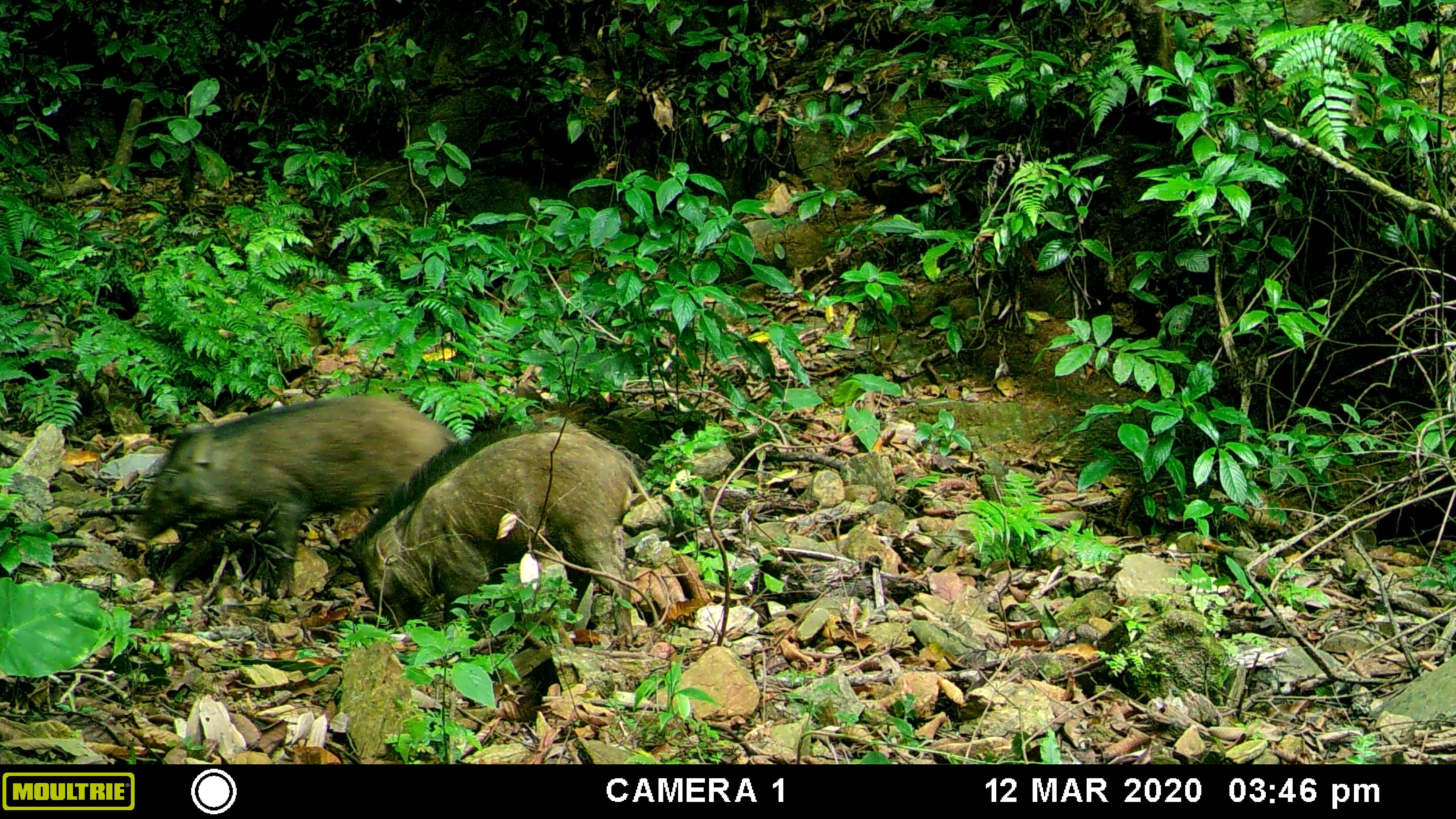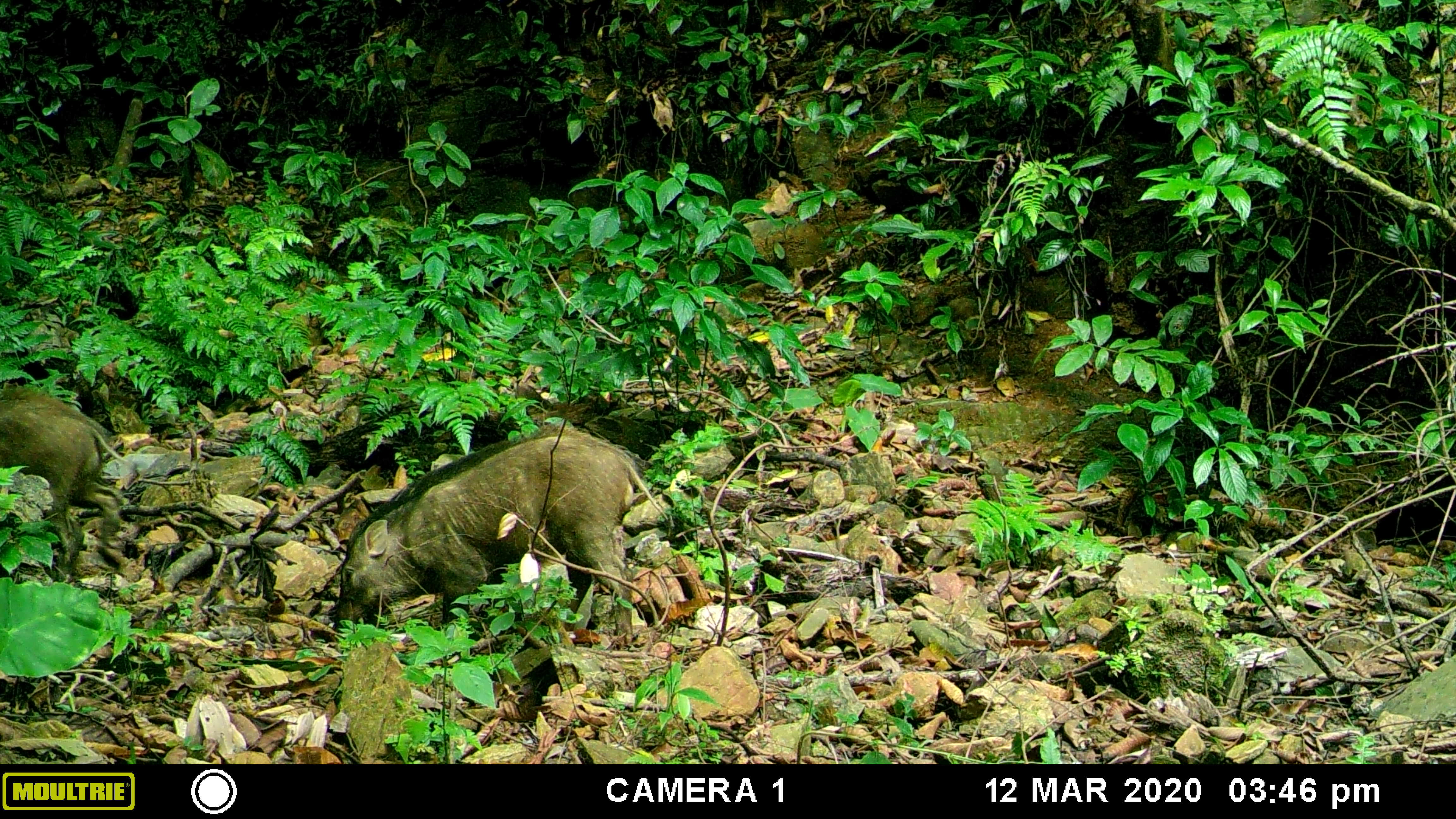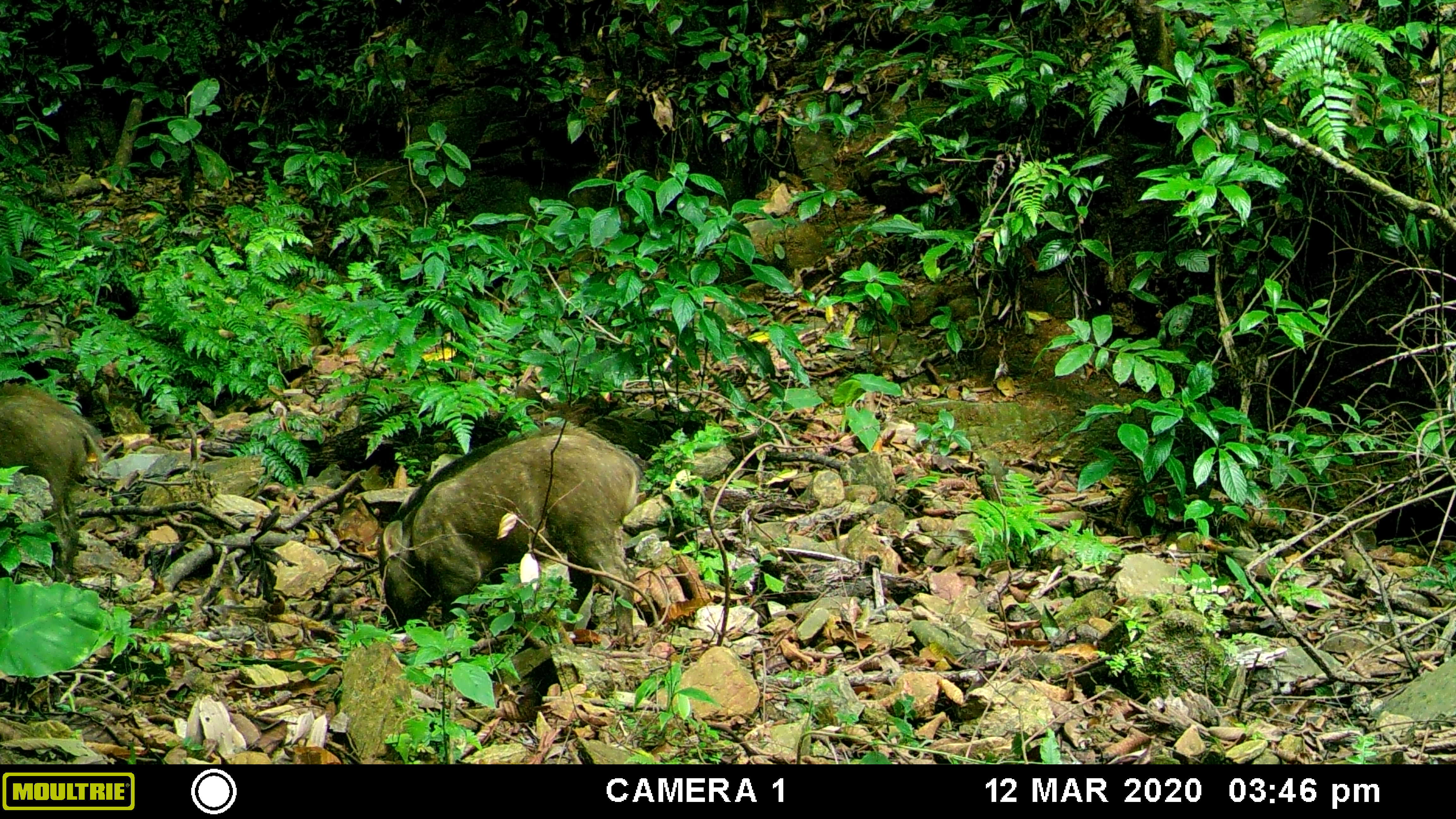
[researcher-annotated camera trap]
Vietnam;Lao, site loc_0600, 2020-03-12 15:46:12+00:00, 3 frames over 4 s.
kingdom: Animalia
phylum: Chordata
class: Mammalia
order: Artiodactyla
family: Suidae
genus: Sus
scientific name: Sus scrofa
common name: eurasian wild pig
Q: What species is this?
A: Eurasian wild pig (Sus scrofa).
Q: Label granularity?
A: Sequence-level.